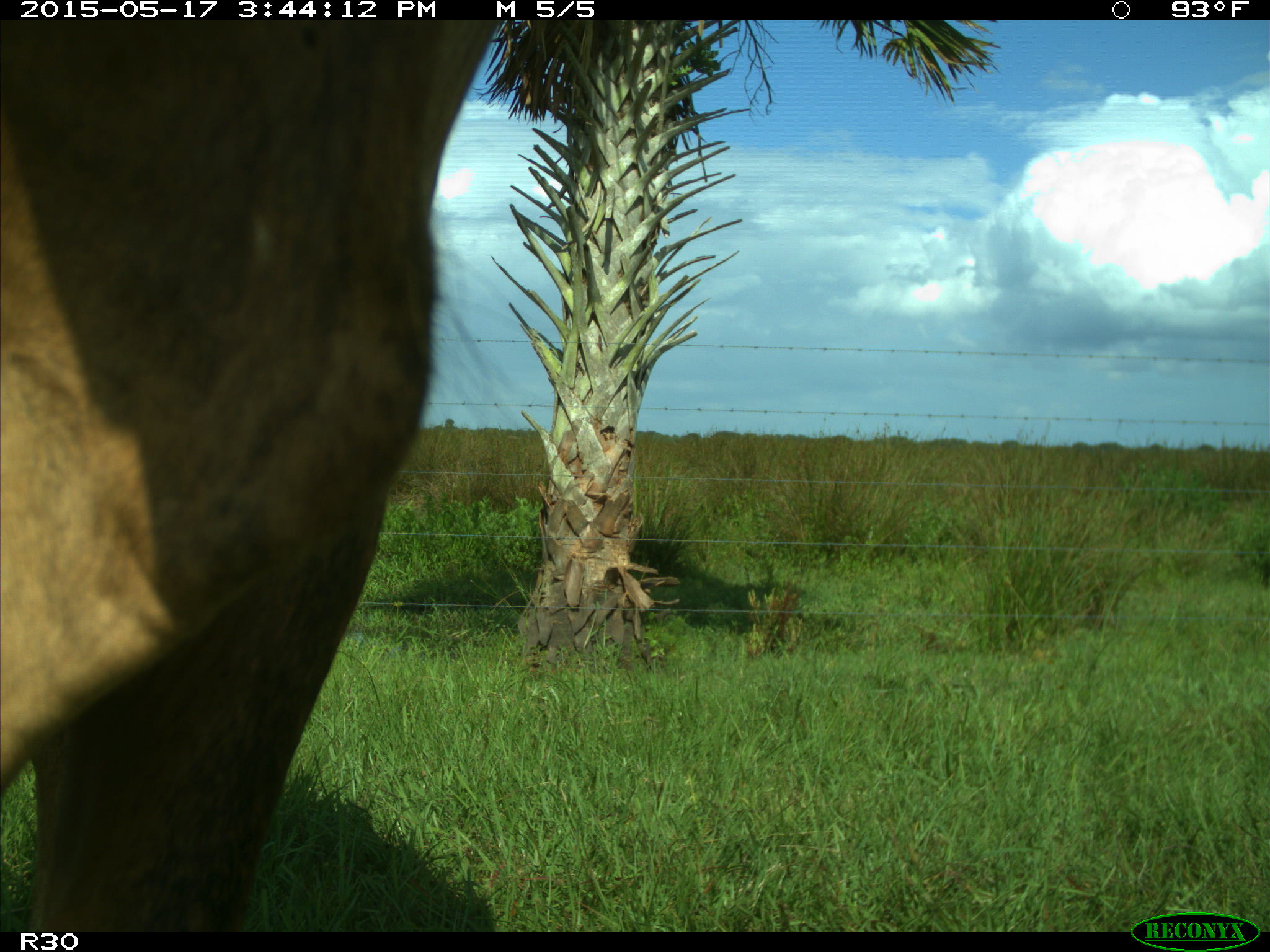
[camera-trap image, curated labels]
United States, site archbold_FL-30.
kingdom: Animalia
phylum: Chordata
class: Mammalia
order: Artiodactyla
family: Bovidae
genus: Bos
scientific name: Bos taurus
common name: domestic cow